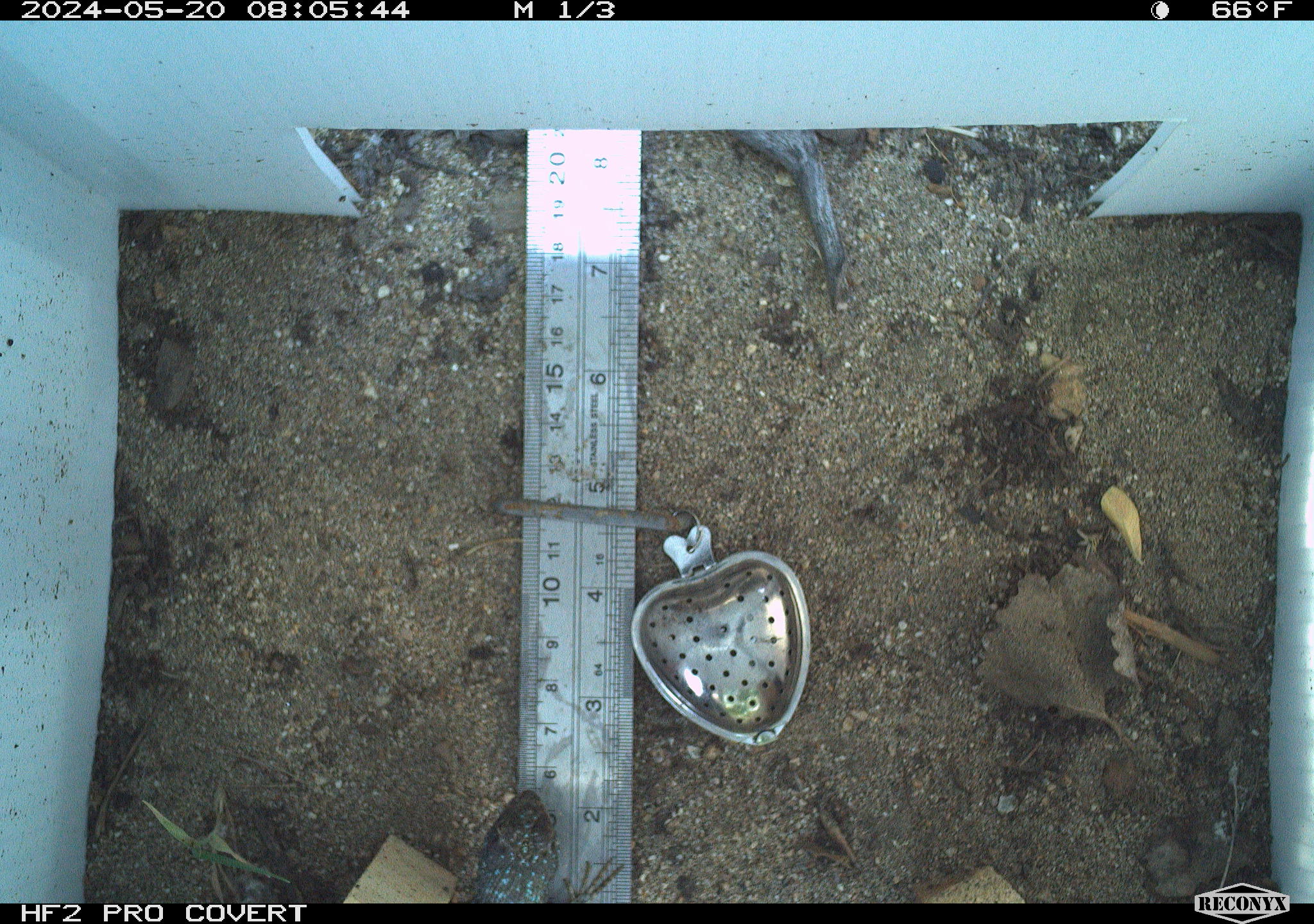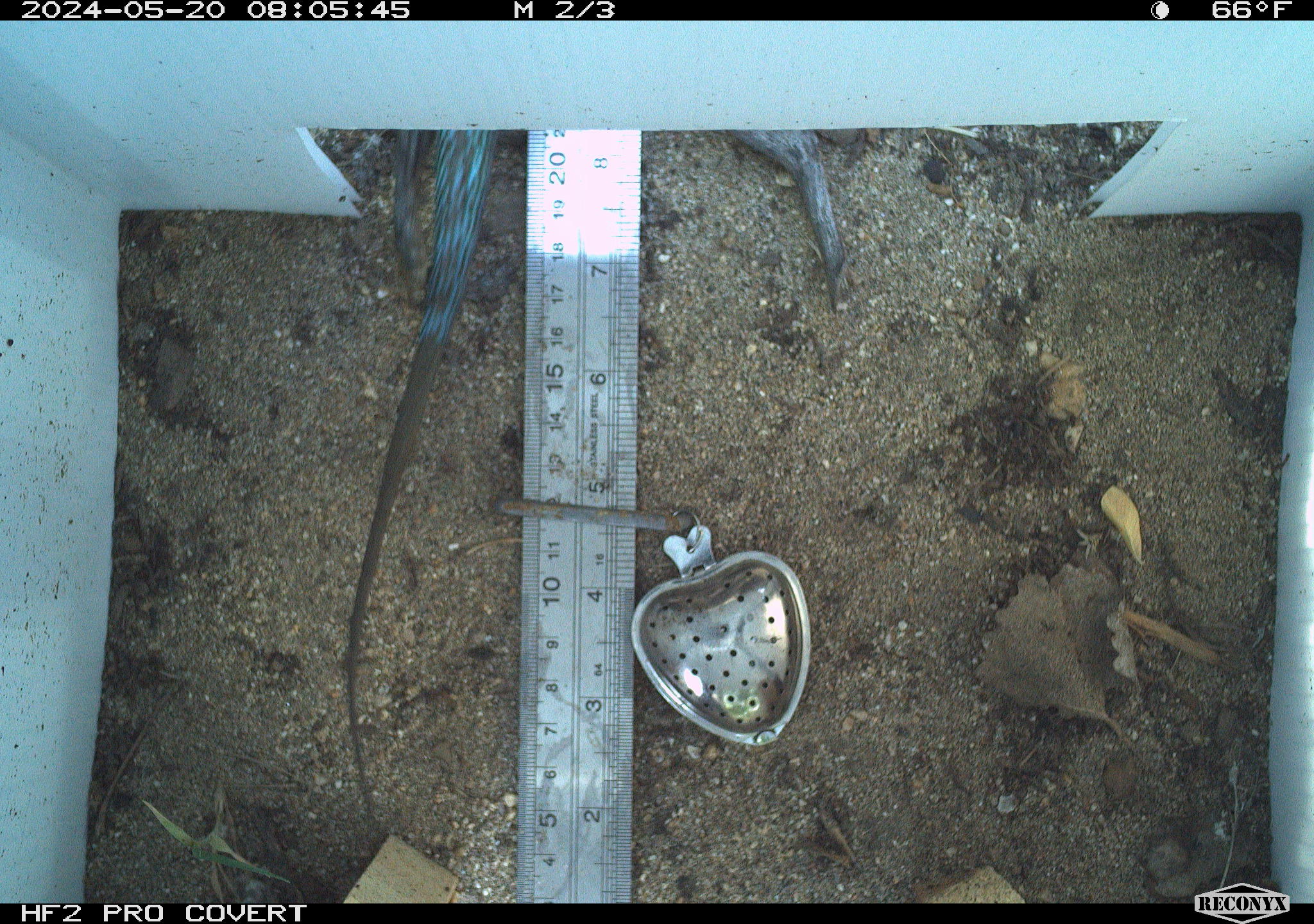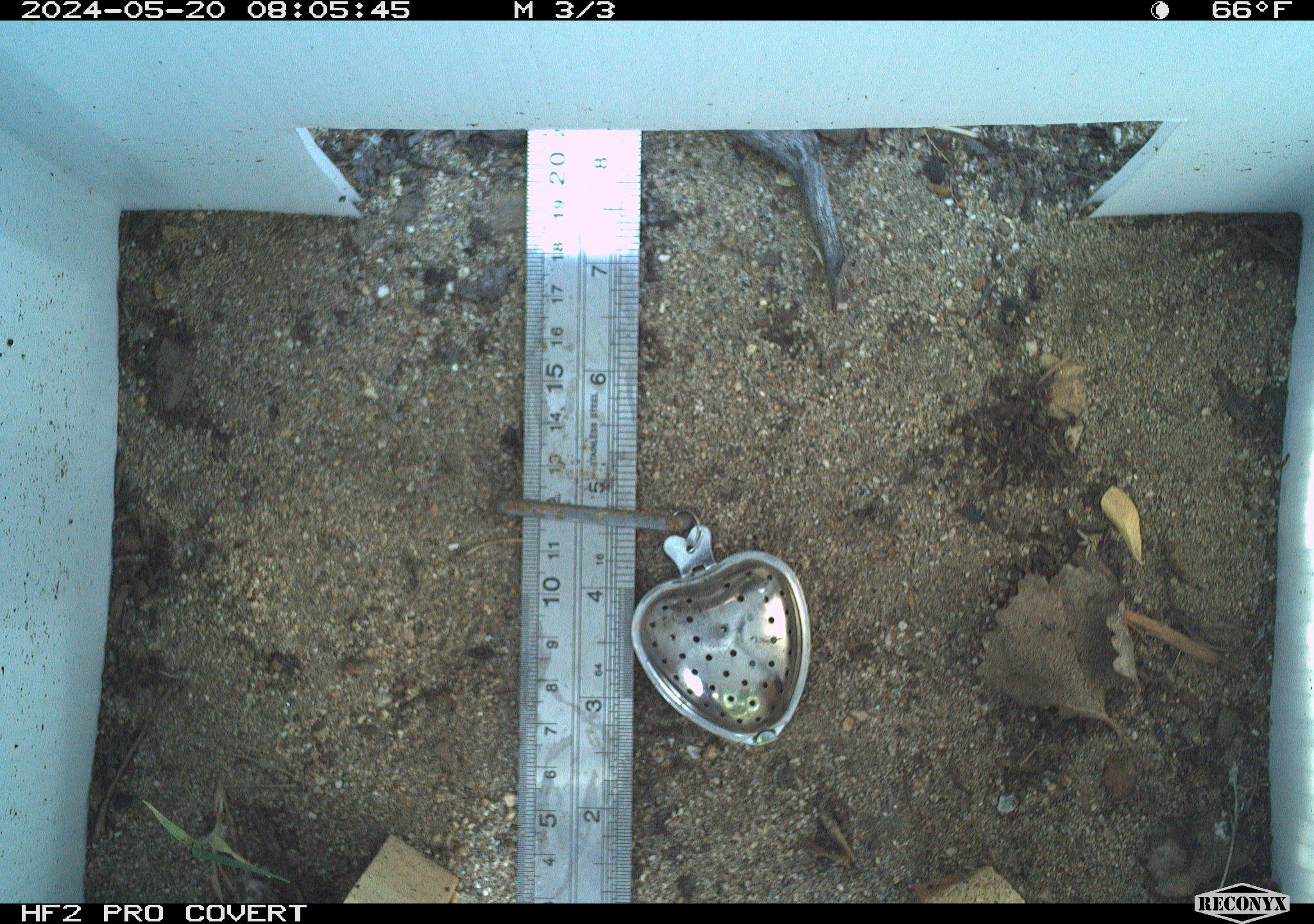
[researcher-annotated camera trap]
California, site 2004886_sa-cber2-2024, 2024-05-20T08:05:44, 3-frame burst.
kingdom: Animalia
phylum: Chordata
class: Reptilia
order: Squamata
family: Phrynosomatidae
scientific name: Phrynosomatidae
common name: phrynosomatid lizards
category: phrynosomatidae family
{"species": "phrynosomatidae family (phrynosomatid lizards) (Phrynosomatidae)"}